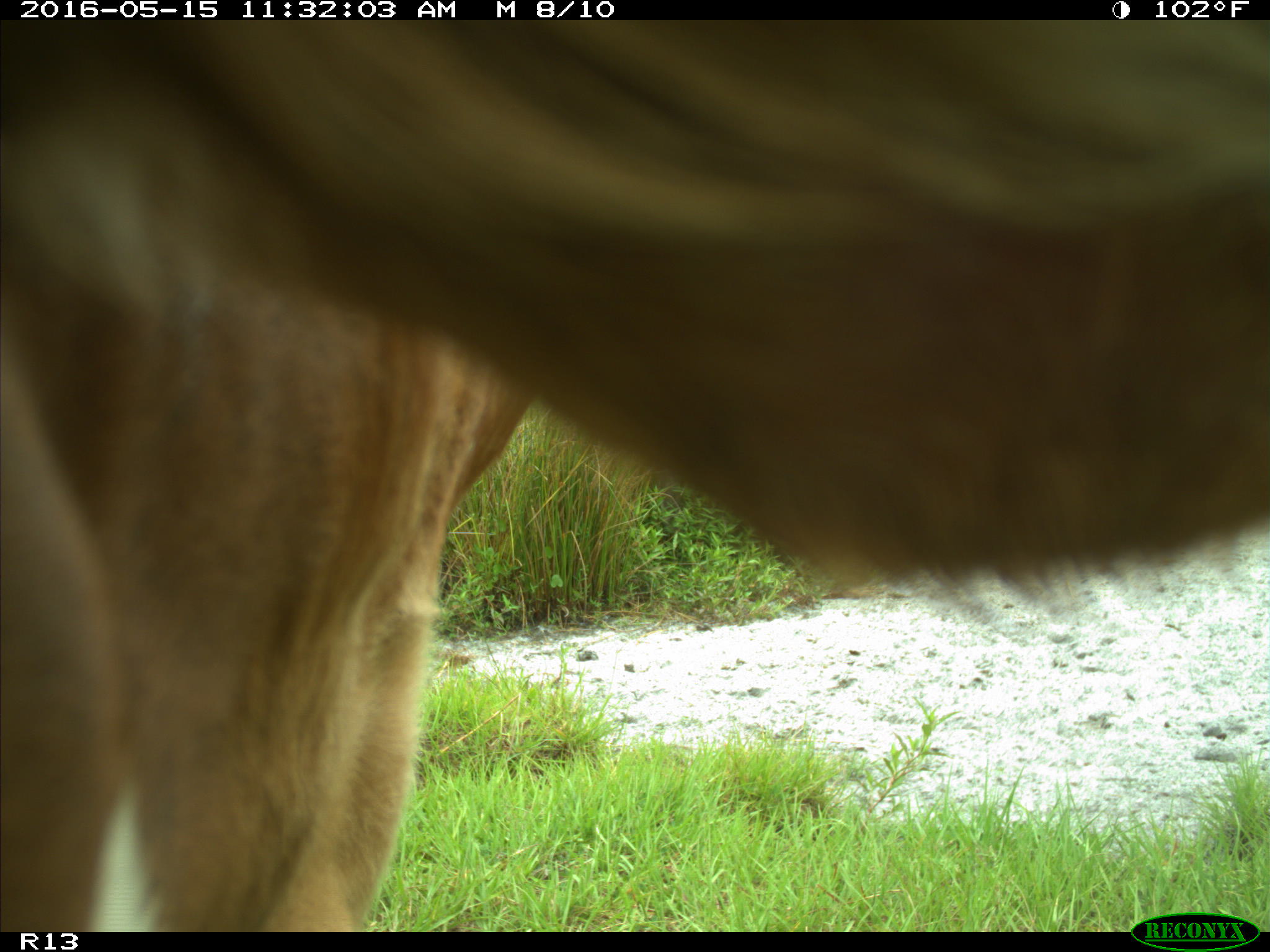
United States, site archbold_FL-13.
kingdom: Animalia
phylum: Chordata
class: Mammalia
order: Artiodactyla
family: Bovidae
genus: Bos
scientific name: Bos taurus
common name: domestic cow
Bos taurus (domestic cow).